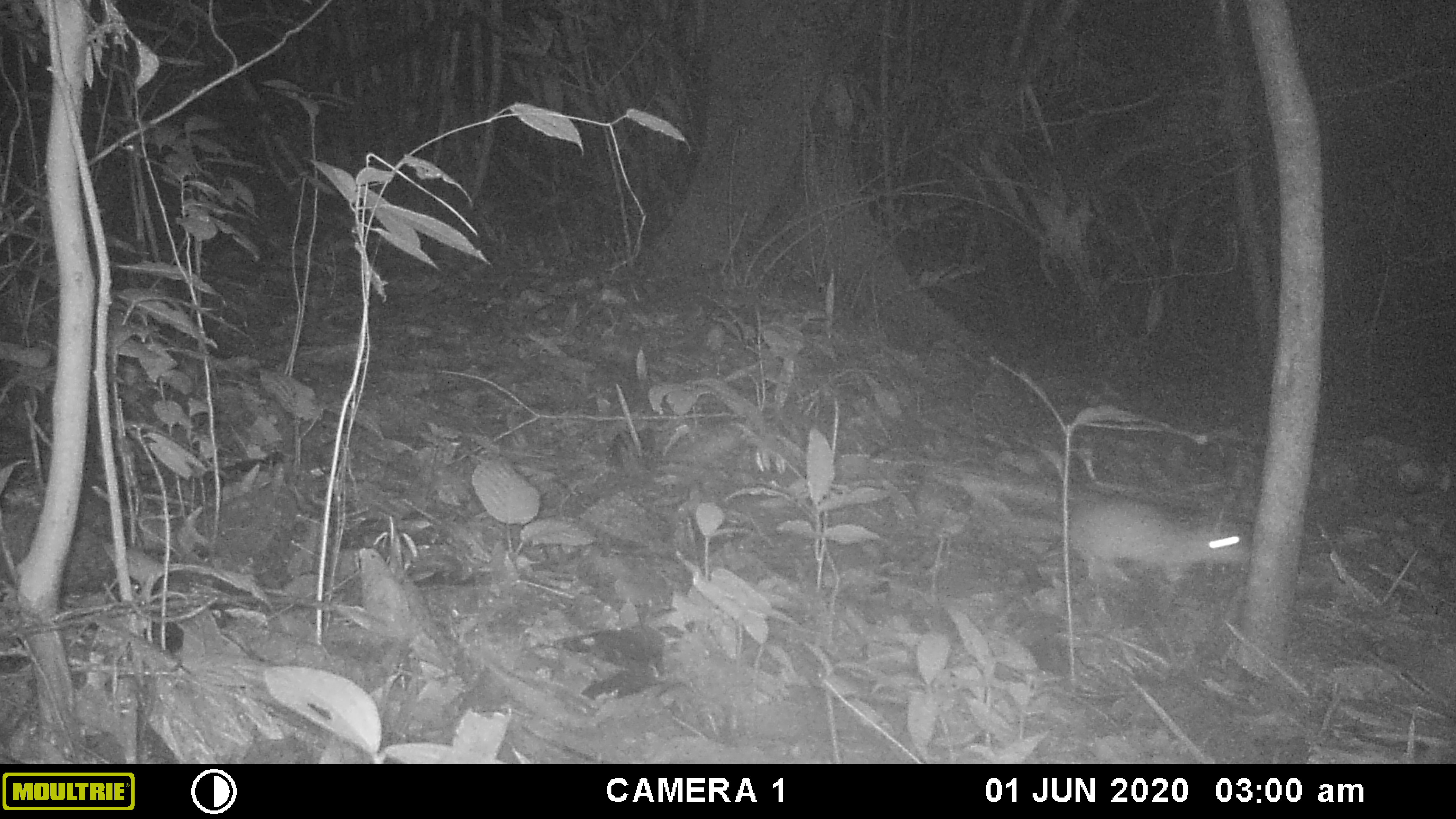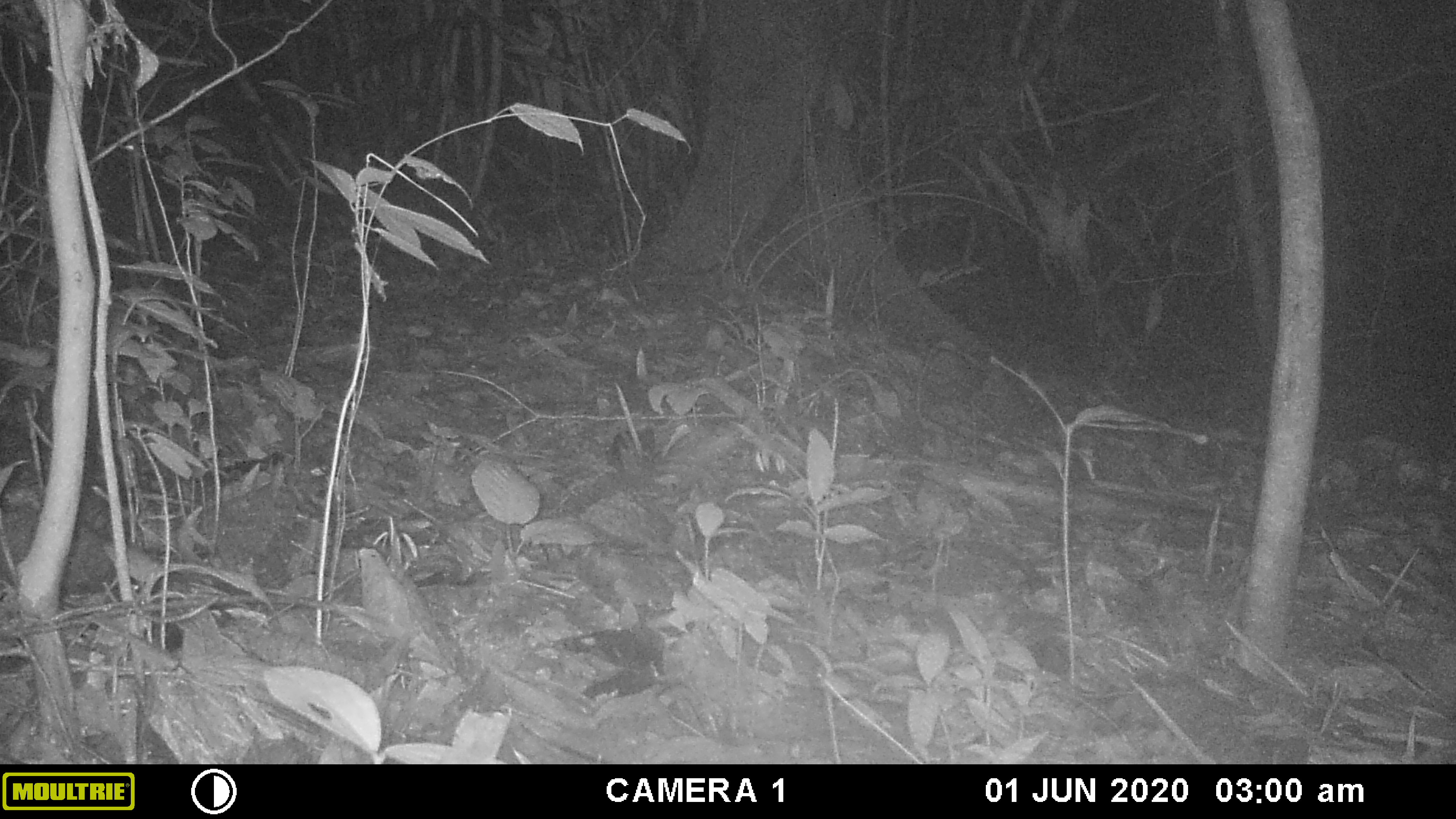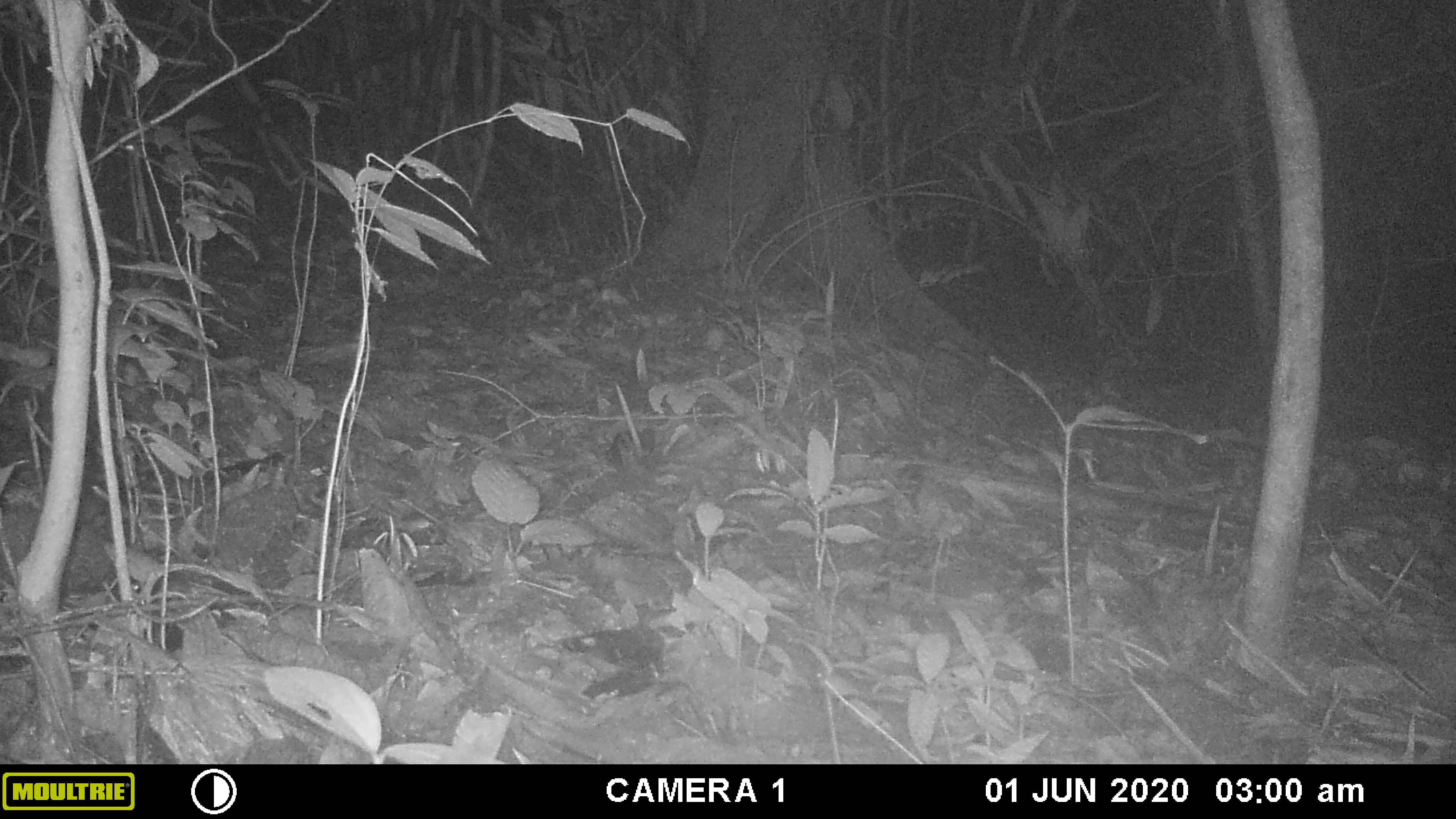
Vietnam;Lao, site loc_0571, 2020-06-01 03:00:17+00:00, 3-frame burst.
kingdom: Animalia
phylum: Chordata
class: Mammalia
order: Rodentia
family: Muridae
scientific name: Muridae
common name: old-world mice and rats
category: unidentified murid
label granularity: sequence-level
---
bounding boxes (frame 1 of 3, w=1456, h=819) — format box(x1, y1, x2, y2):
unidentified murid: box(1070, 490, 1249, 584)